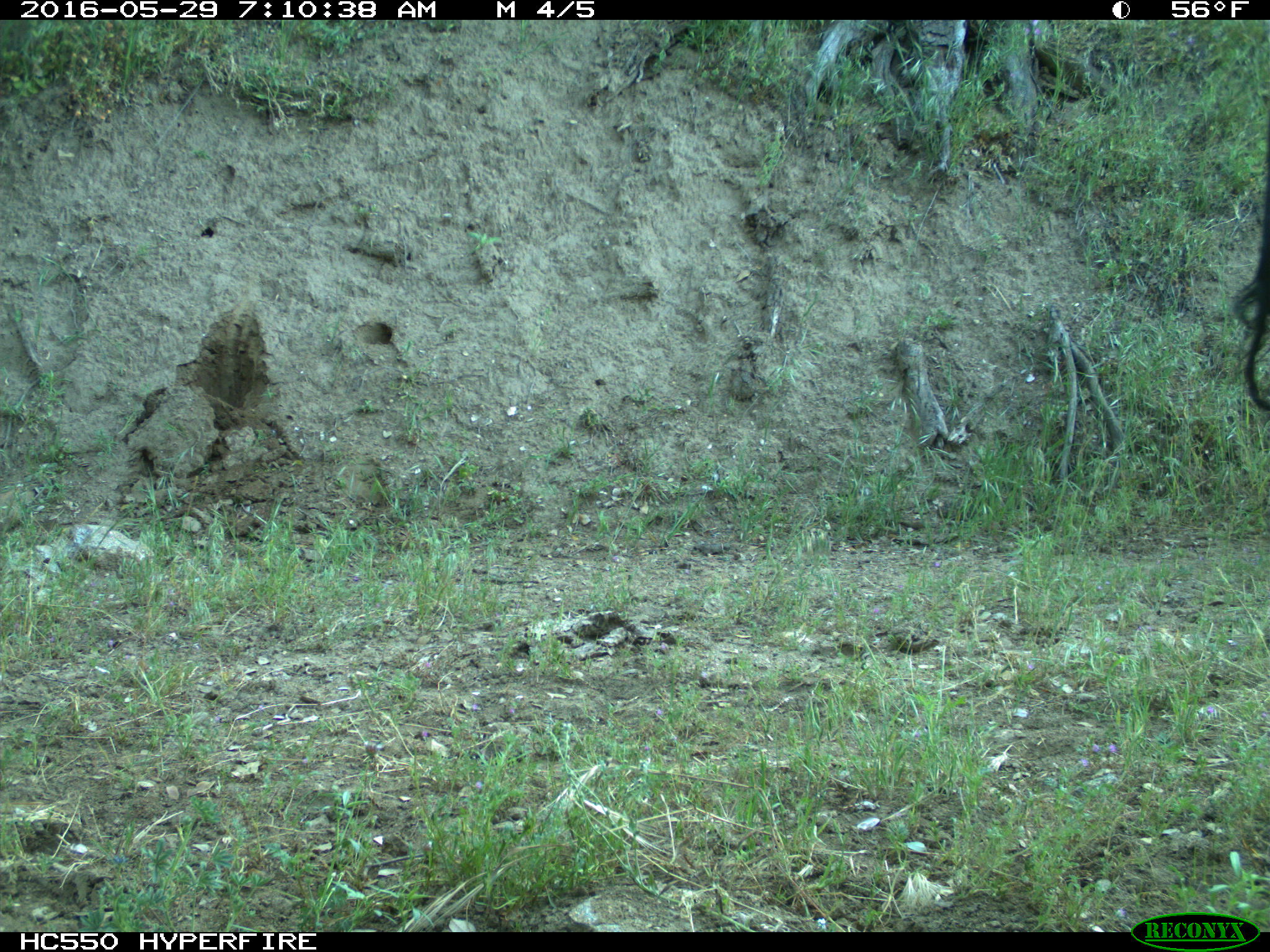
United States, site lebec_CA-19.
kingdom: Animalia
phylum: Chordata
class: Mammalia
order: Artiodactyla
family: Bovidae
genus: Bos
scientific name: Bos taurus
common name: domestic cow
Bos taurus (domestic cow).